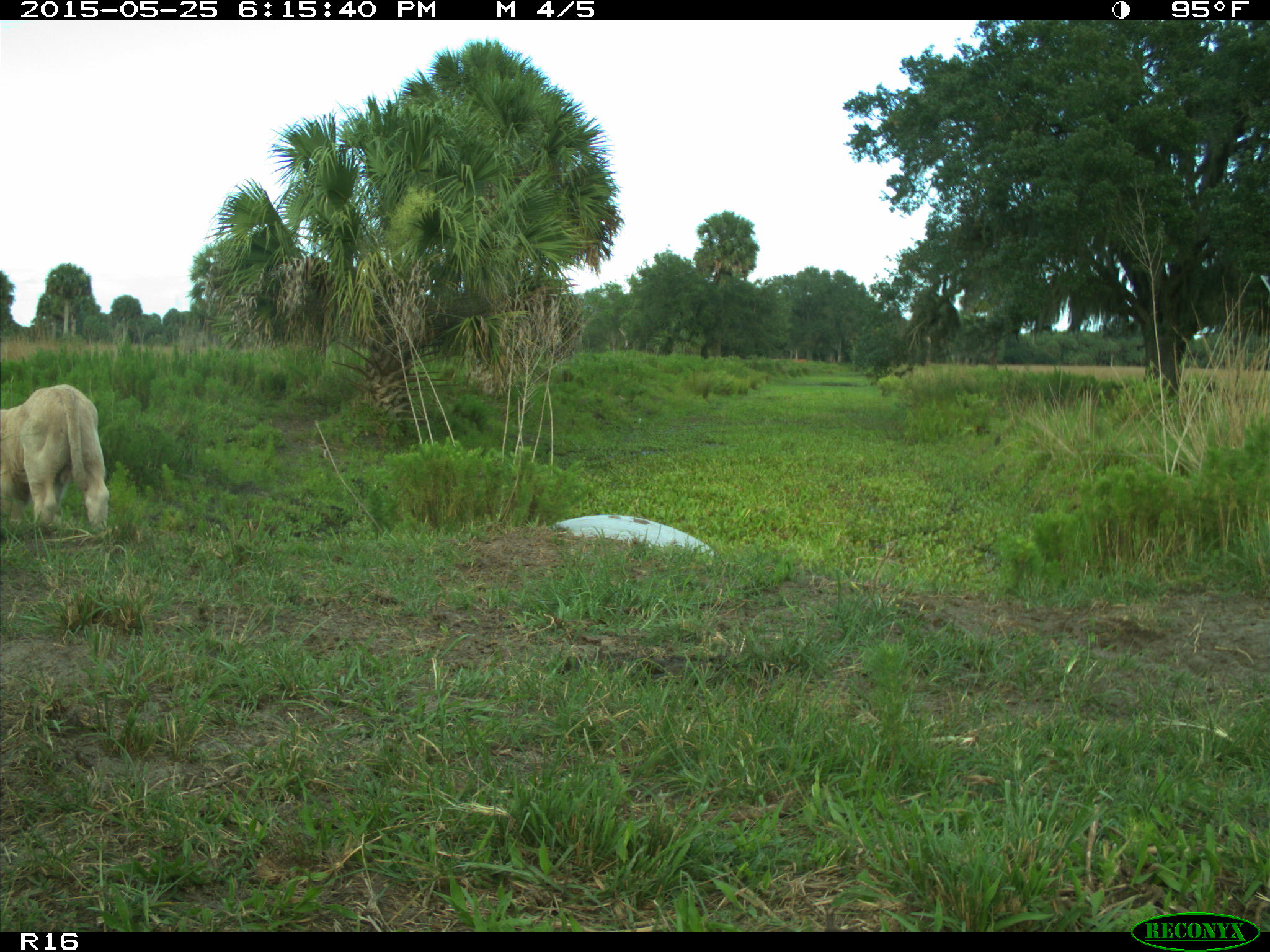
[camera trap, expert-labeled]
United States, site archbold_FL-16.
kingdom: Animalia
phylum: Chordata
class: Mammalia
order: Artiodactyla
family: Bovidae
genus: Bos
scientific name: Bos taurus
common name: domestic cow